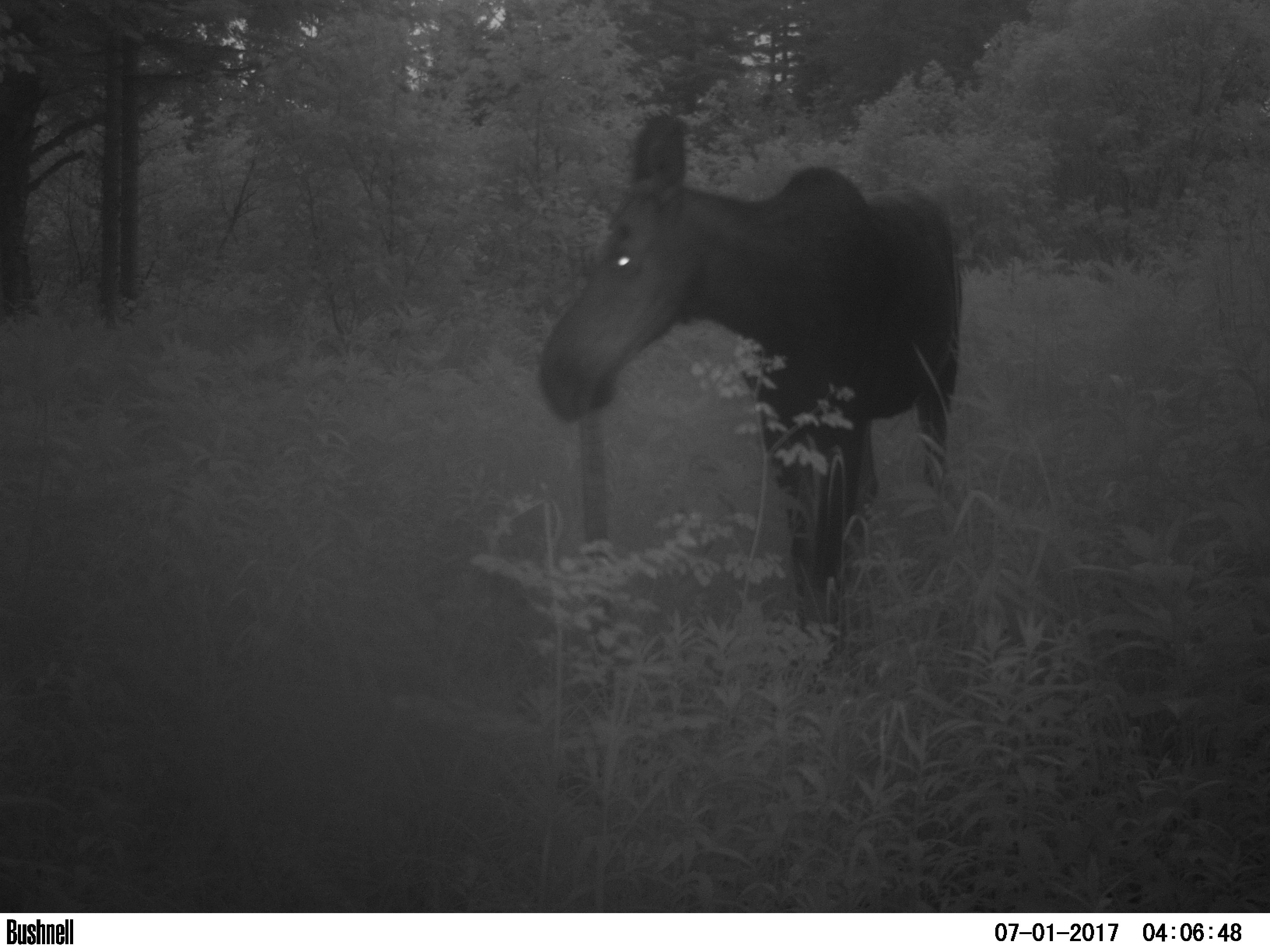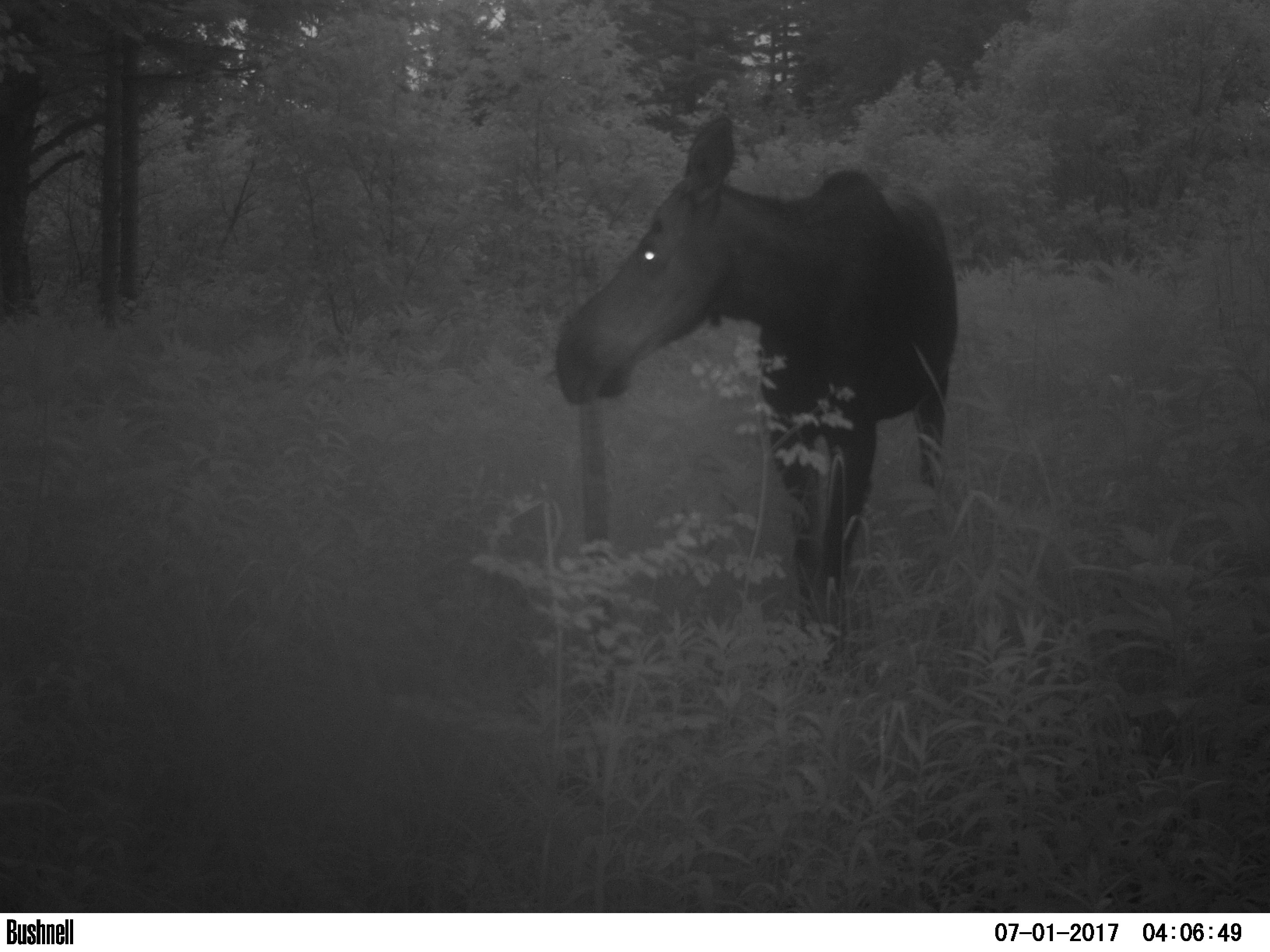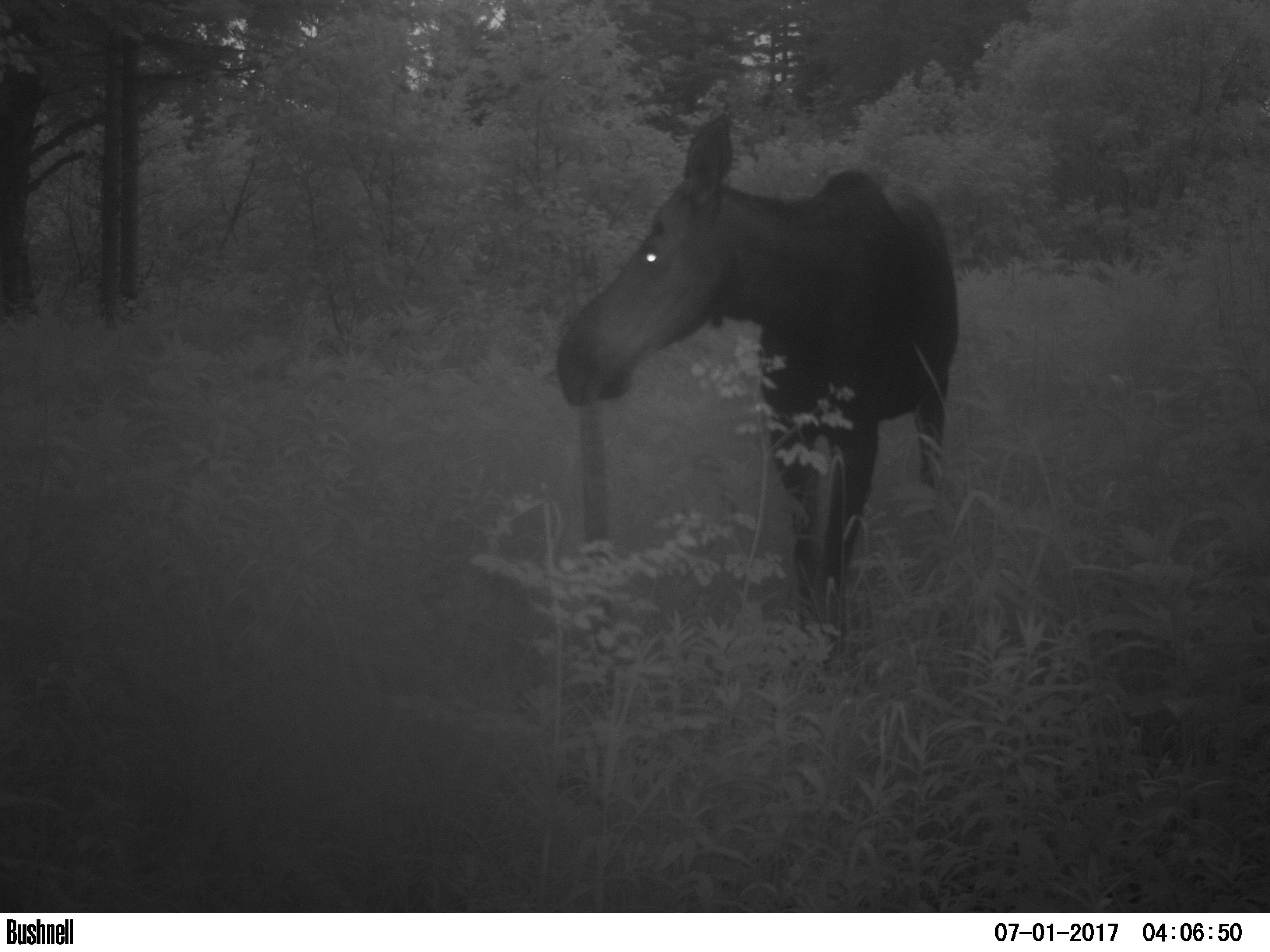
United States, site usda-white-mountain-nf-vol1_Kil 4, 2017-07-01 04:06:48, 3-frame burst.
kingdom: Animalia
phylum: Chordata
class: Mammalia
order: Artiodactyla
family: Cervidae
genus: Alces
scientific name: Alces alces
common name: moose